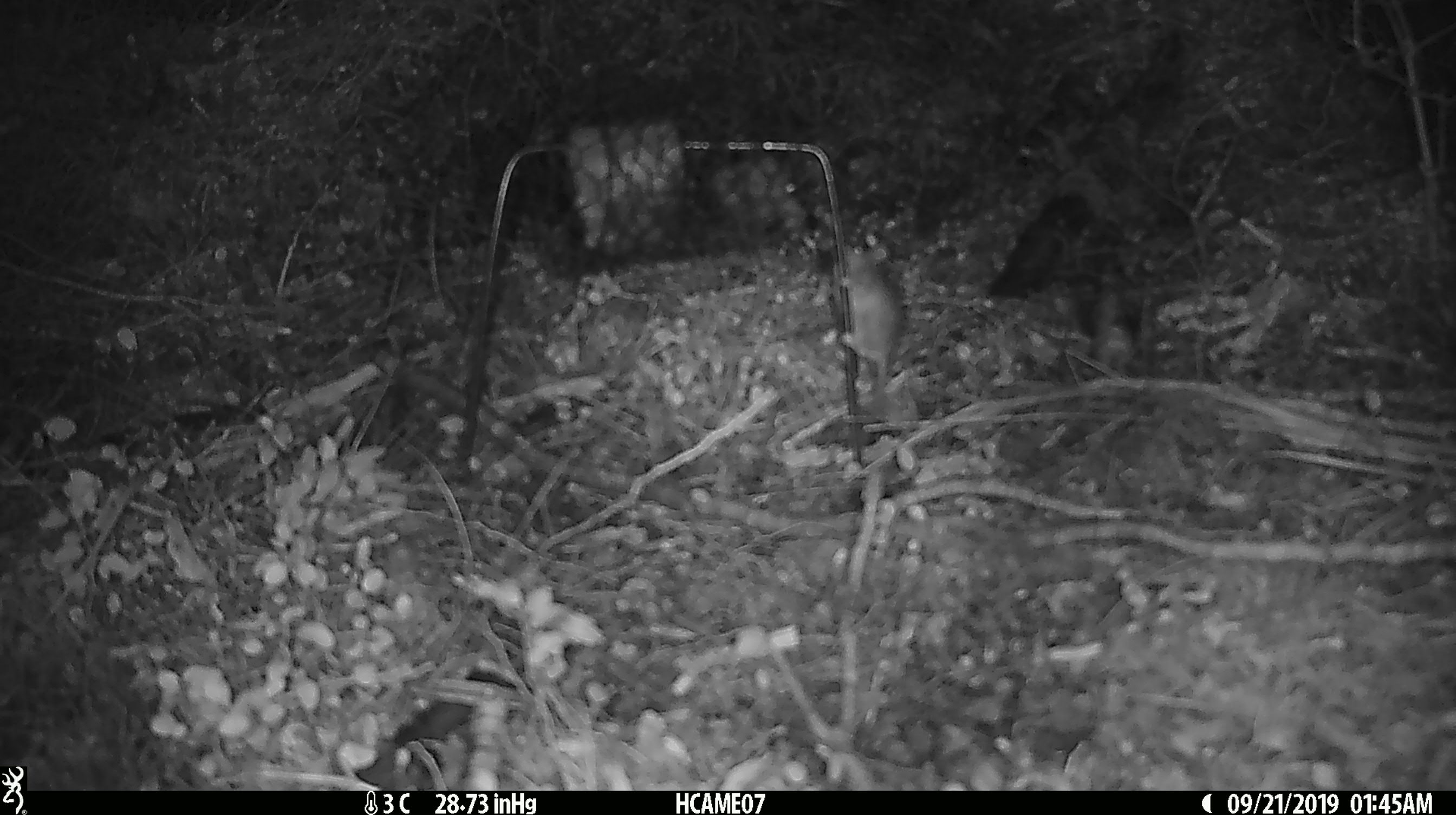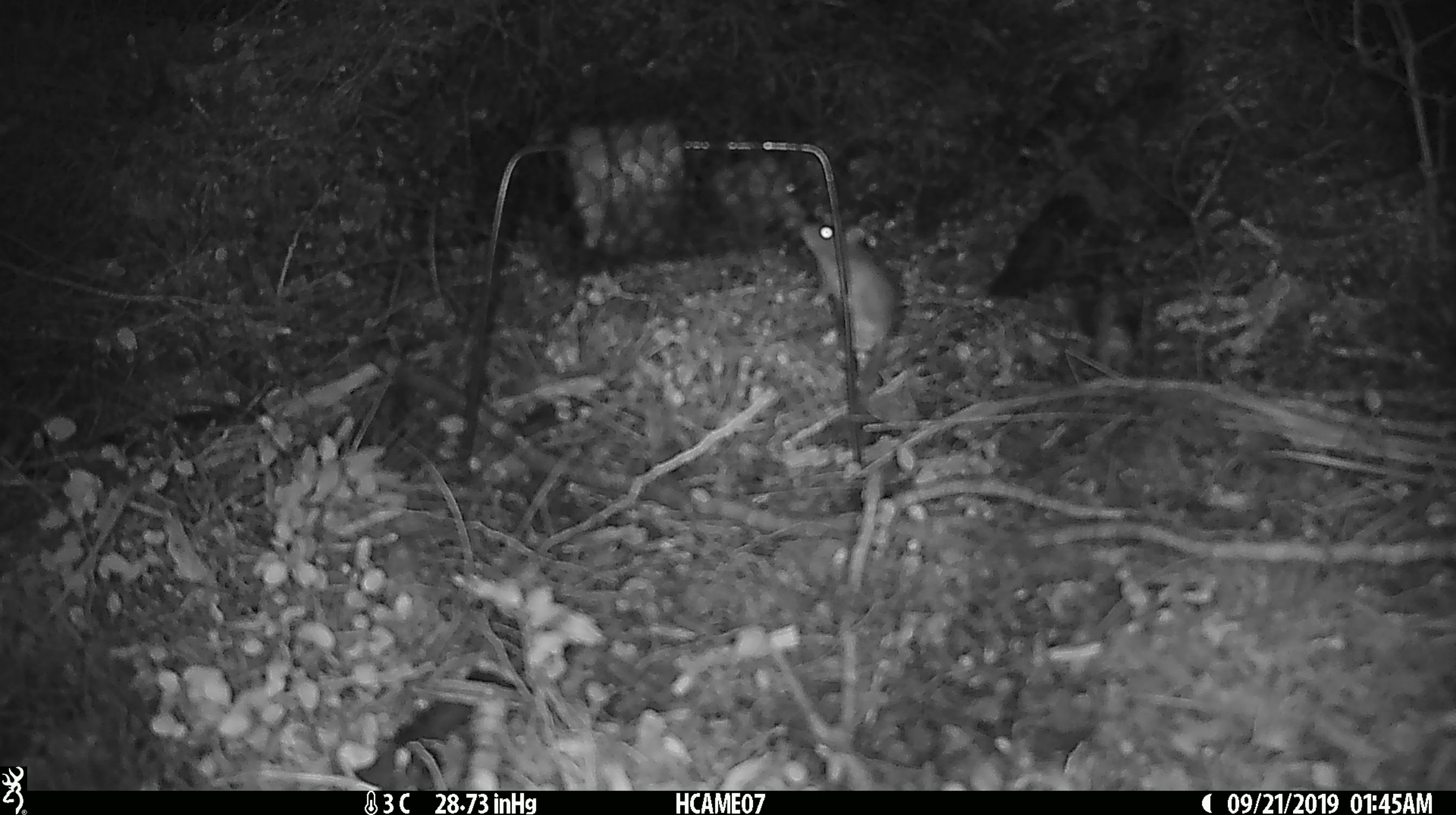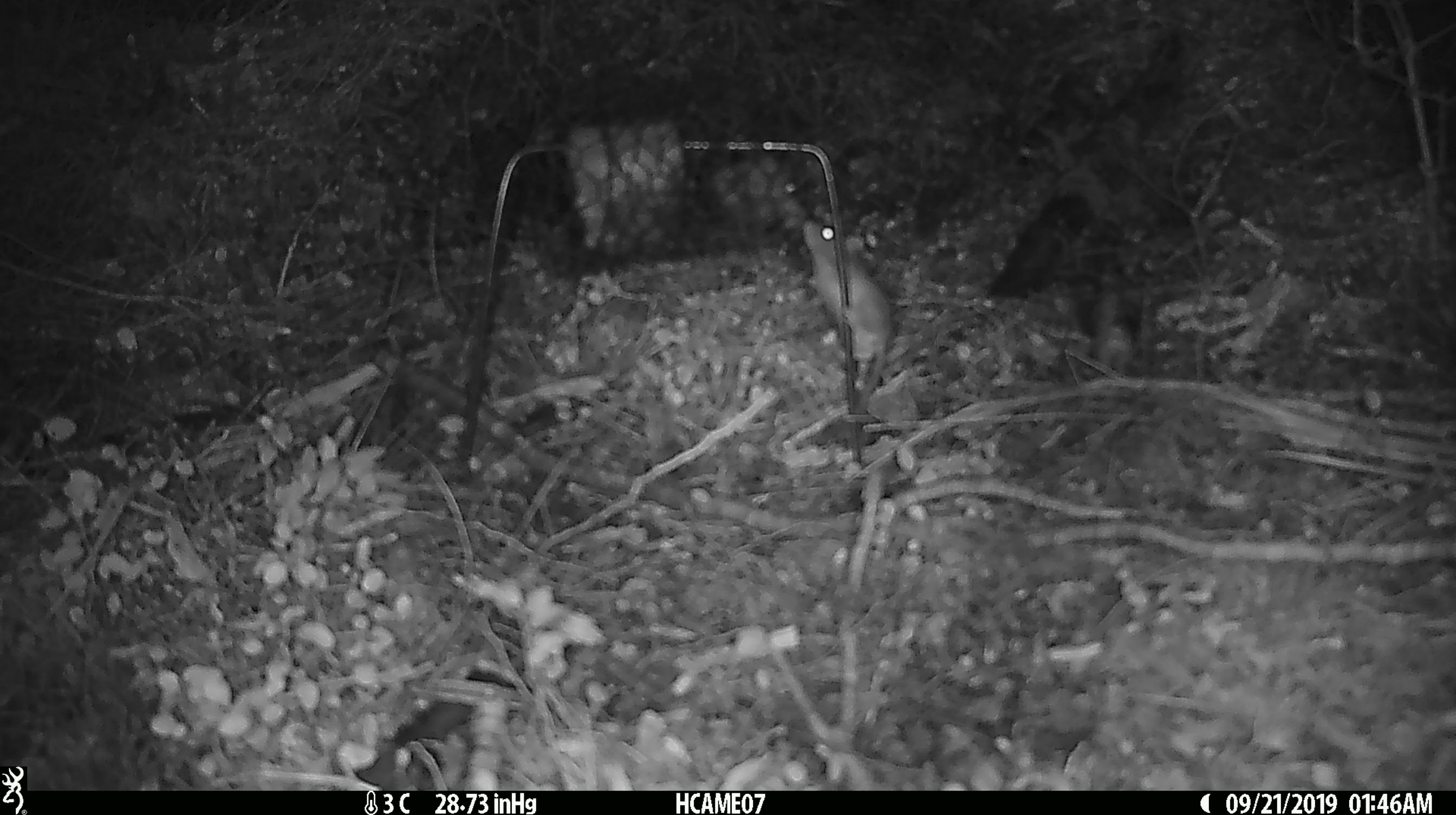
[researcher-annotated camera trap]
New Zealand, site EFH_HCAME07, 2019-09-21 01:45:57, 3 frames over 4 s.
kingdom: Animalia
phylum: Chordata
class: Mammalia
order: Rodentia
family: Muridae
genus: Mus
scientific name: Mus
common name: mouse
Mouse (Mus).